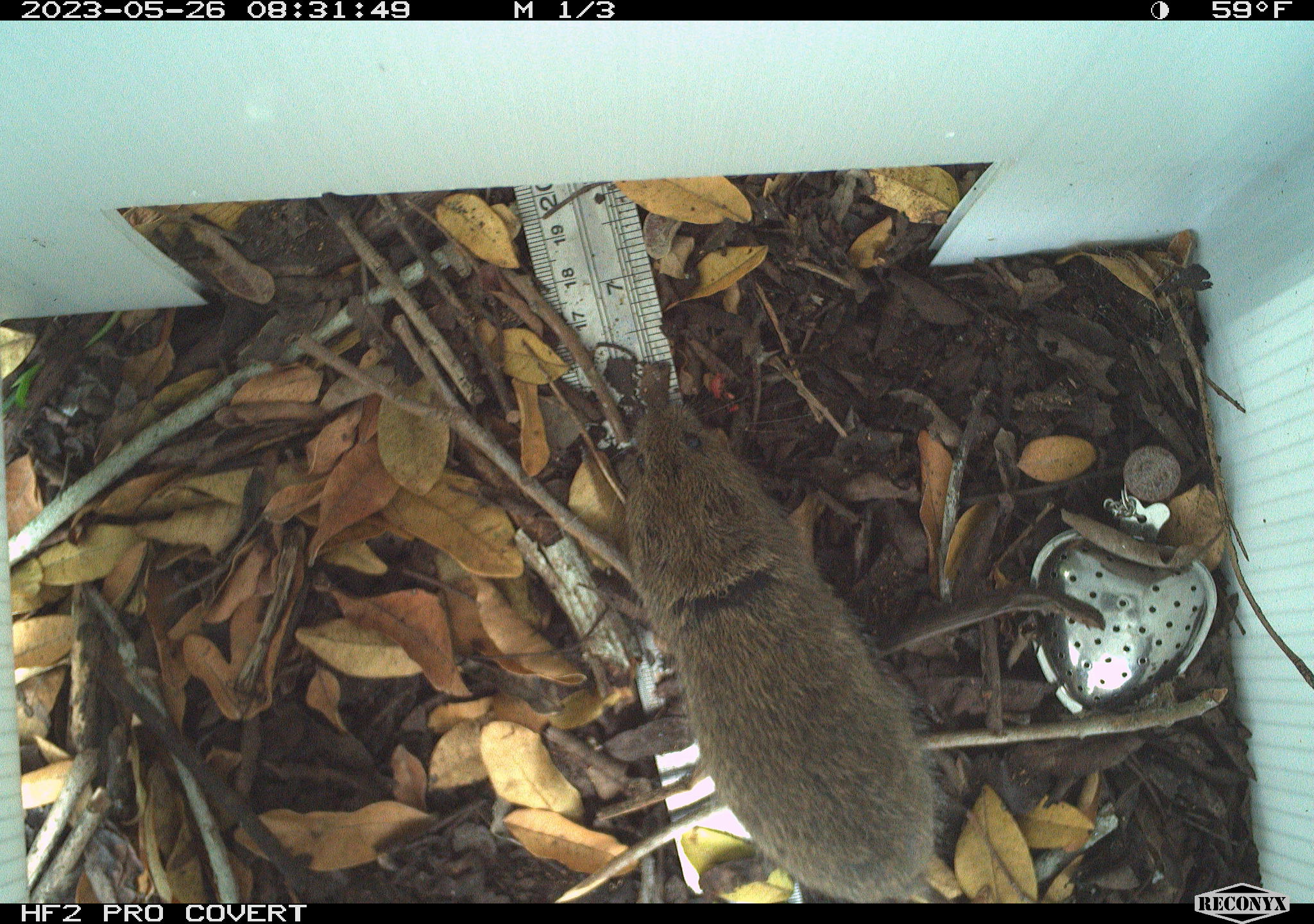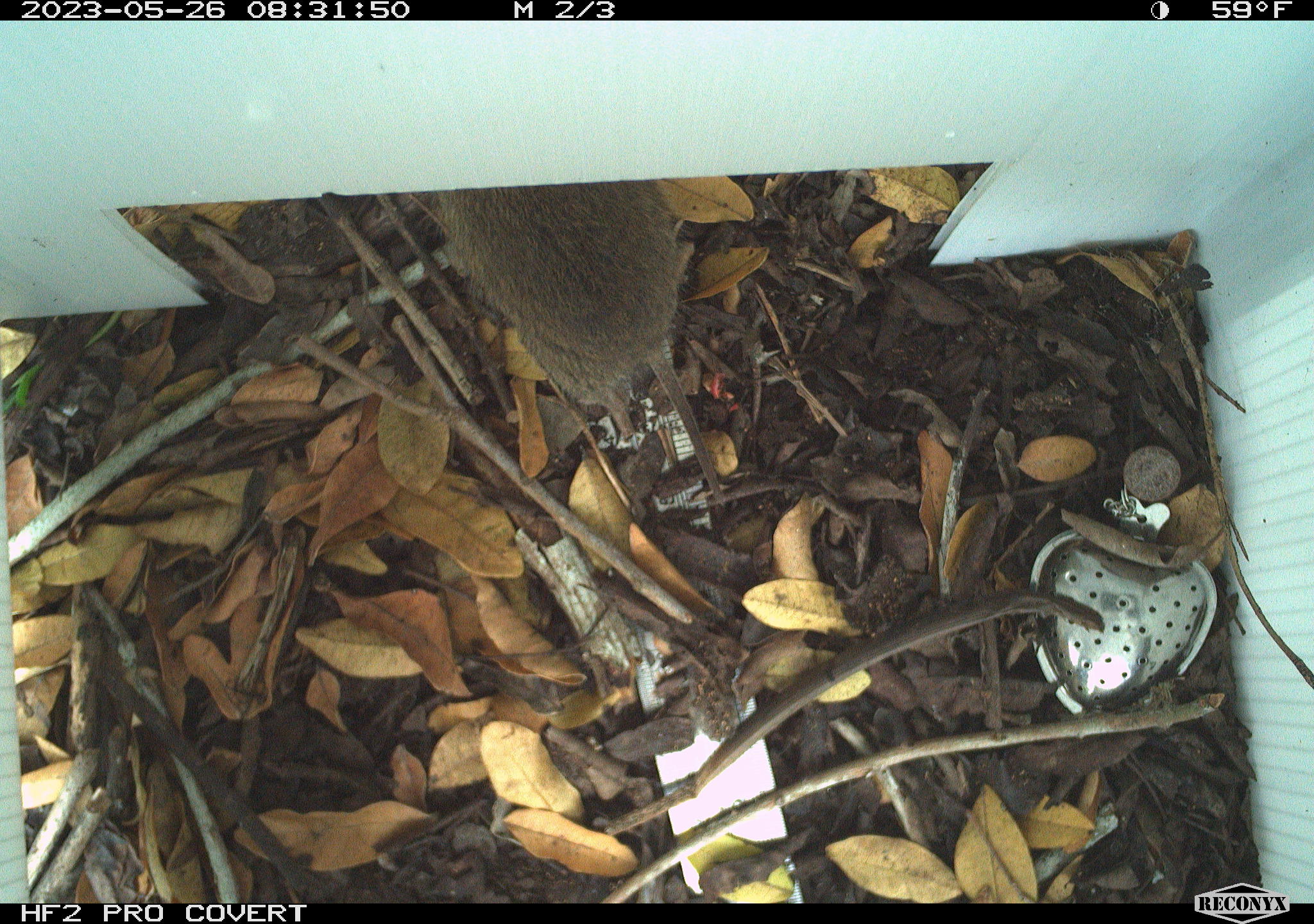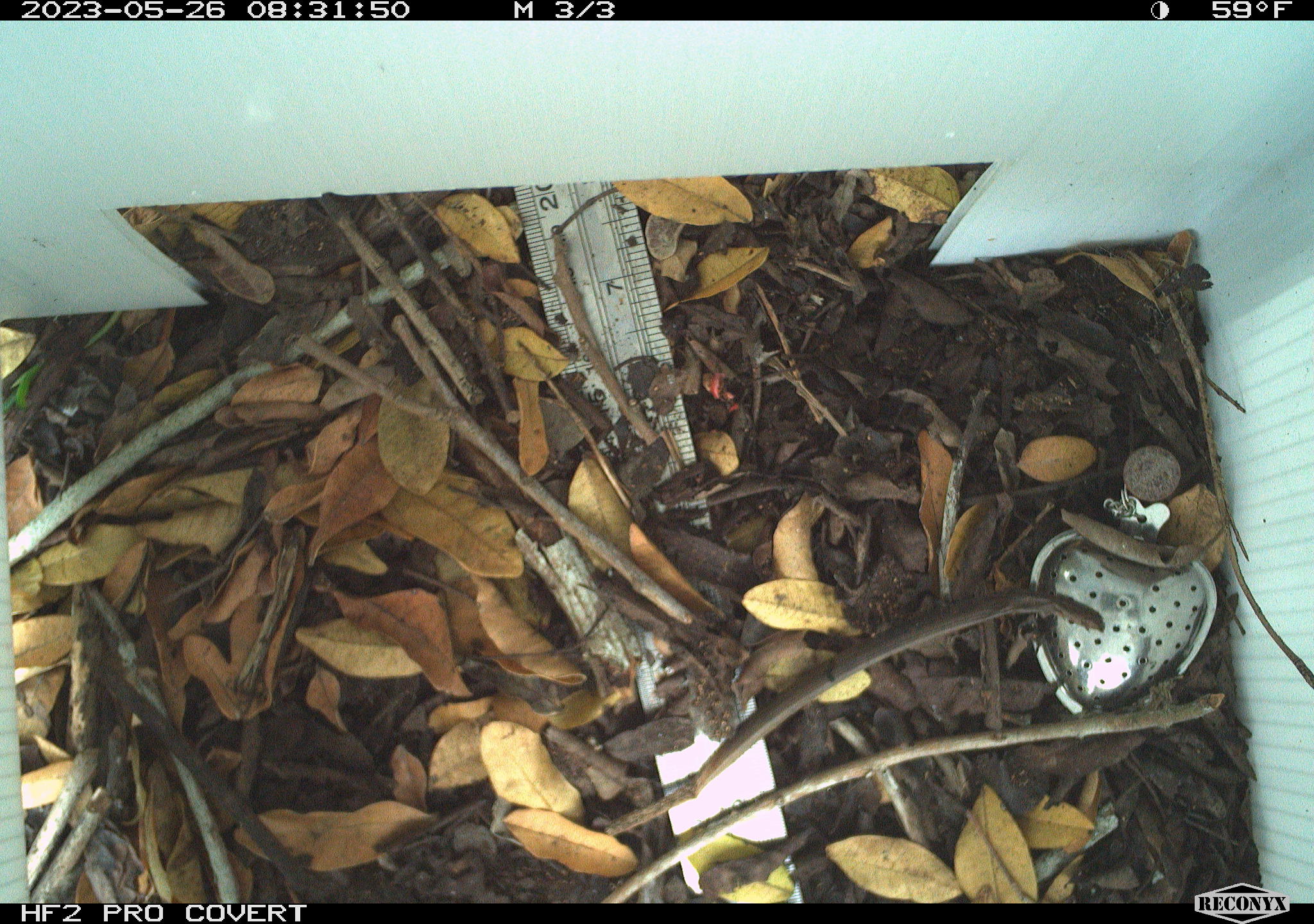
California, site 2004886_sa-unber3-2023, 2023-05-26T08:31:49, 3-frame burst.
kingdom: Animalia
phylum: Chordata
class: Mammalia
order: Rodentia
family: Cricetidae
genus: Microtus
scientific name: Microtus californicus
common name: california vole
California vole (Microtus californicus).